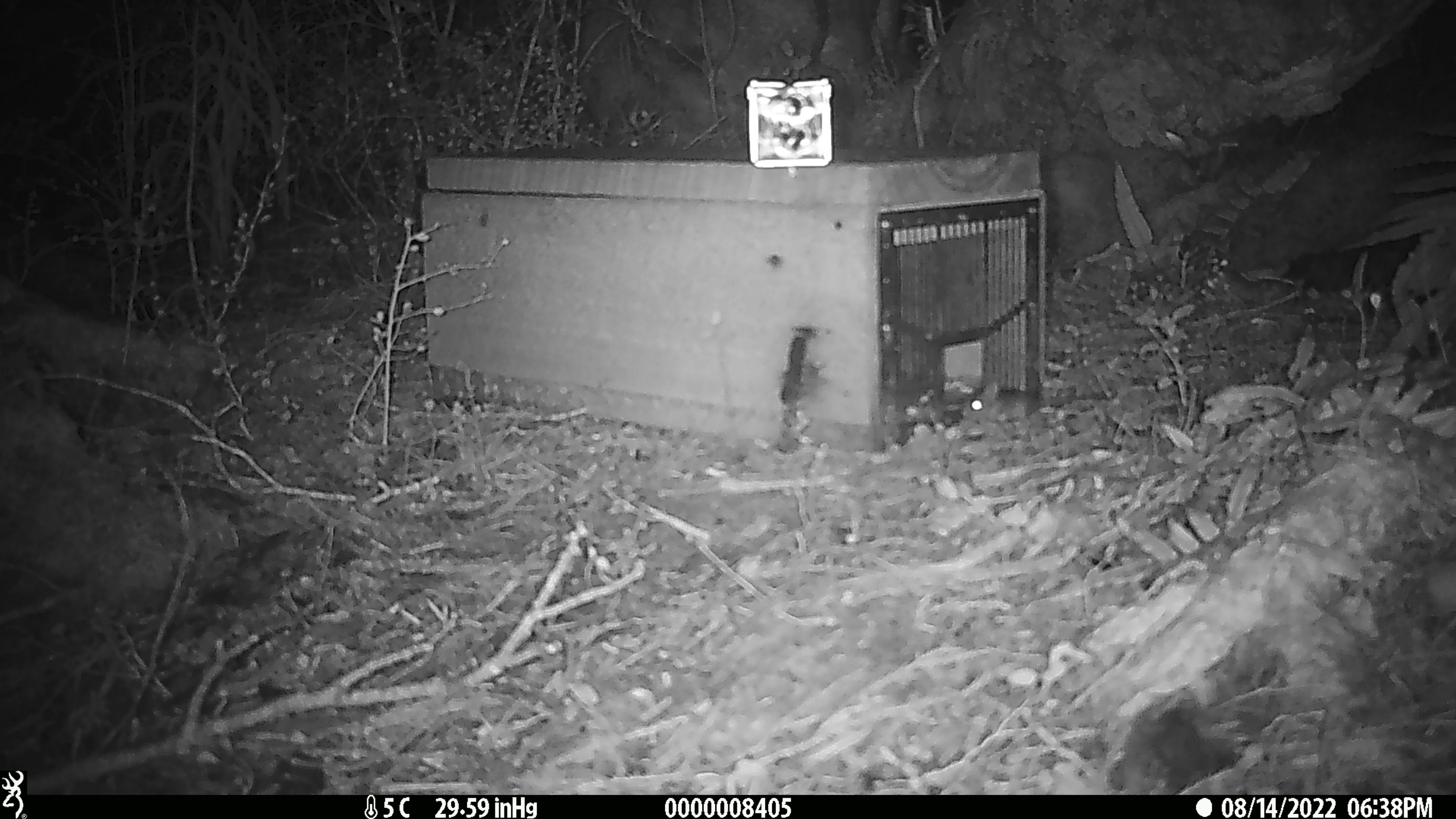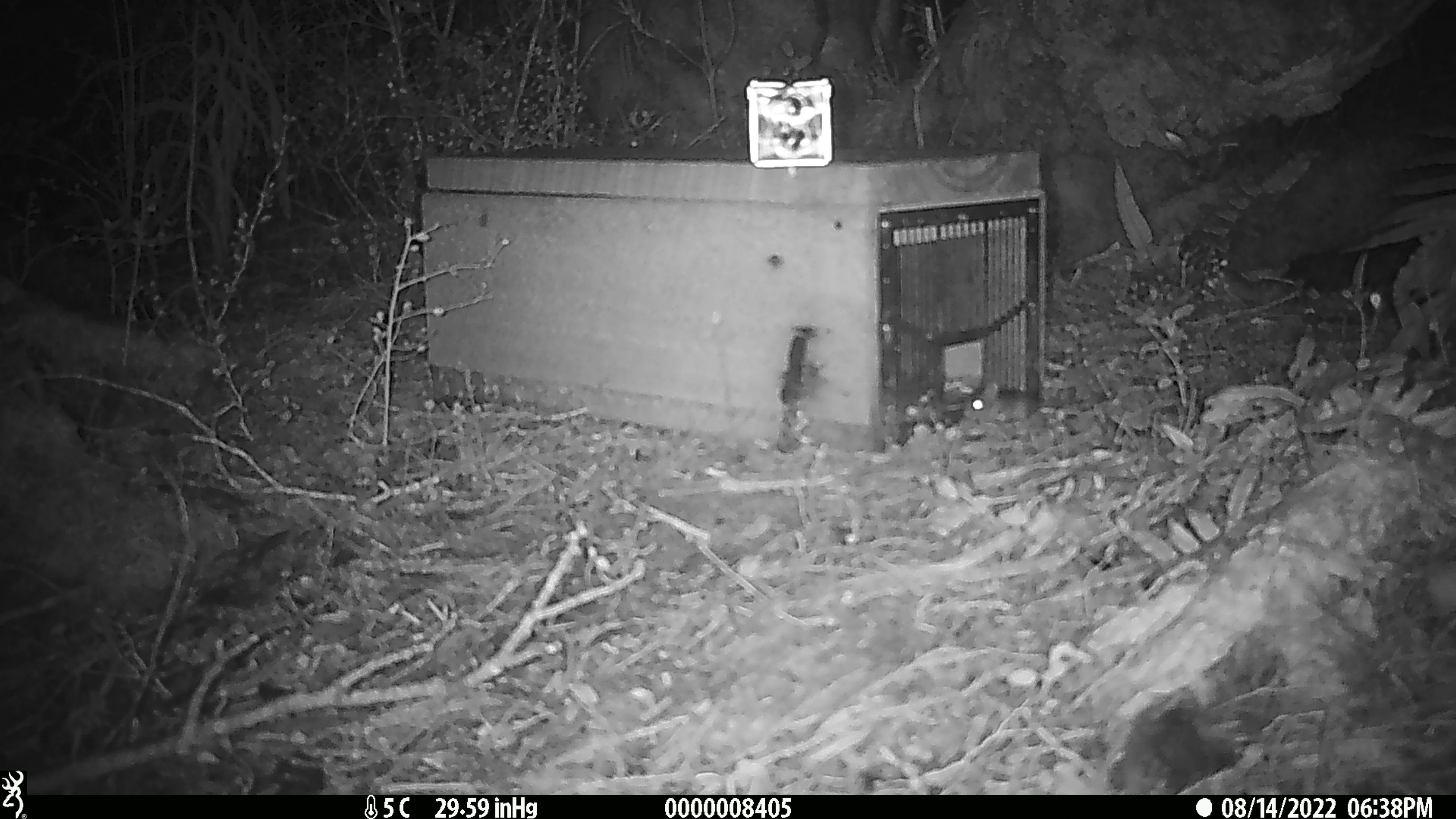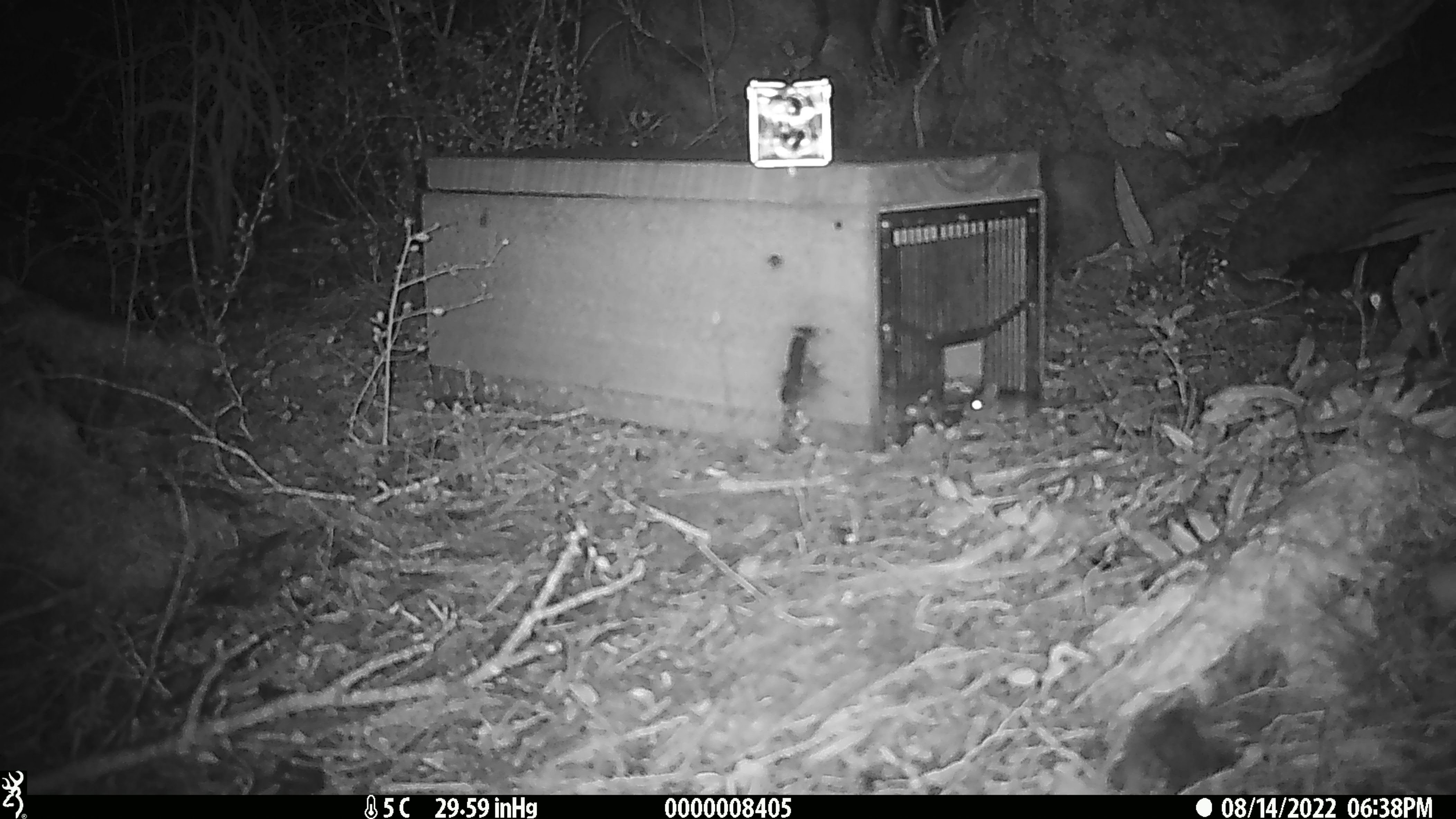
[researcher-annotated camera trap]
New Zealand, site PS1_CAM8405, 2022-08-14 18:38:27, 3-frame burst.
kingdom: Animalia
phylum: Chordata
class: Mammalia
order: Rodentia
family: Muridae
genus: Mus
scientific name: Mus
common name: mouse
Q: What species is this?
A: Mouse (Mus).